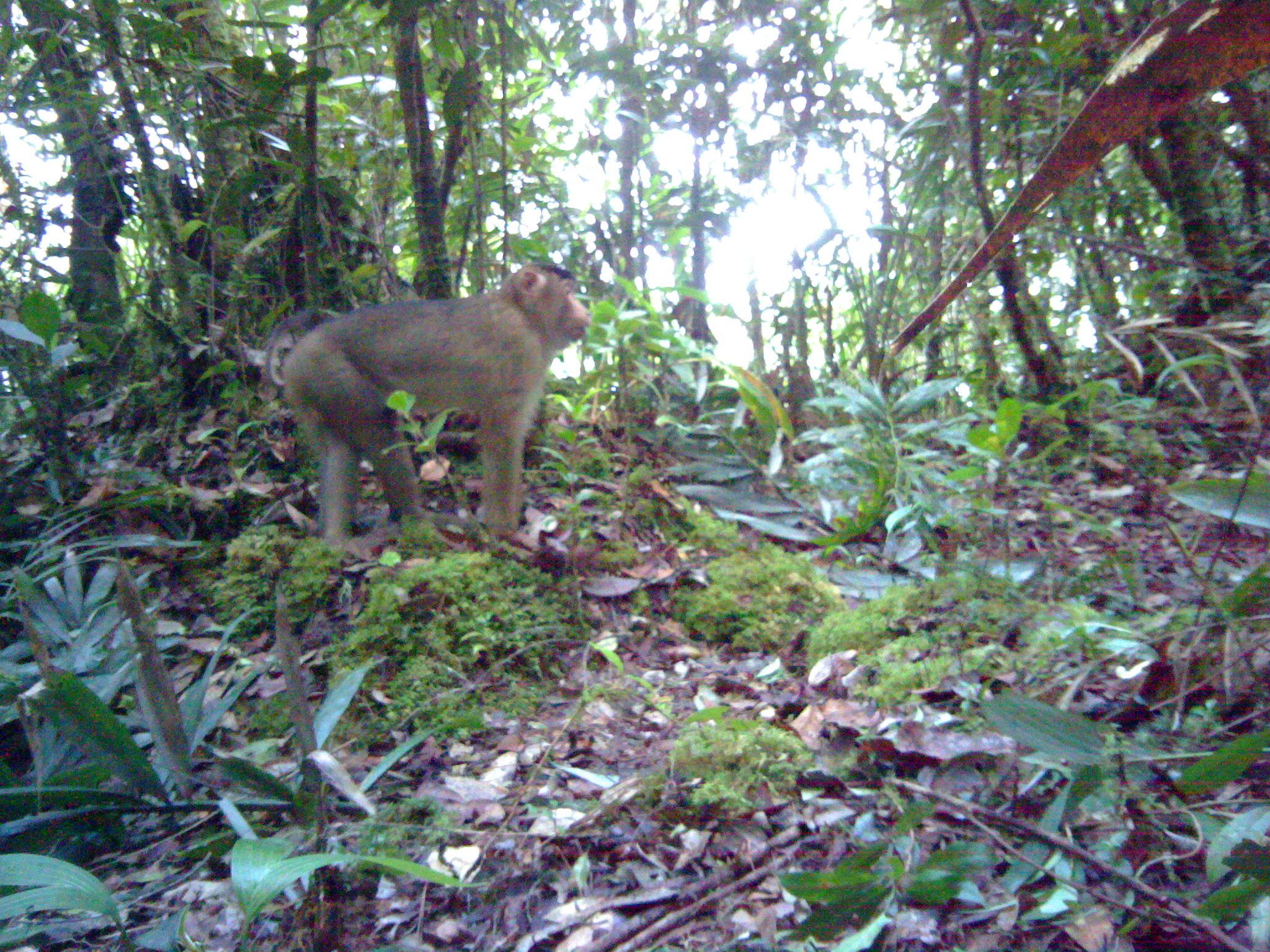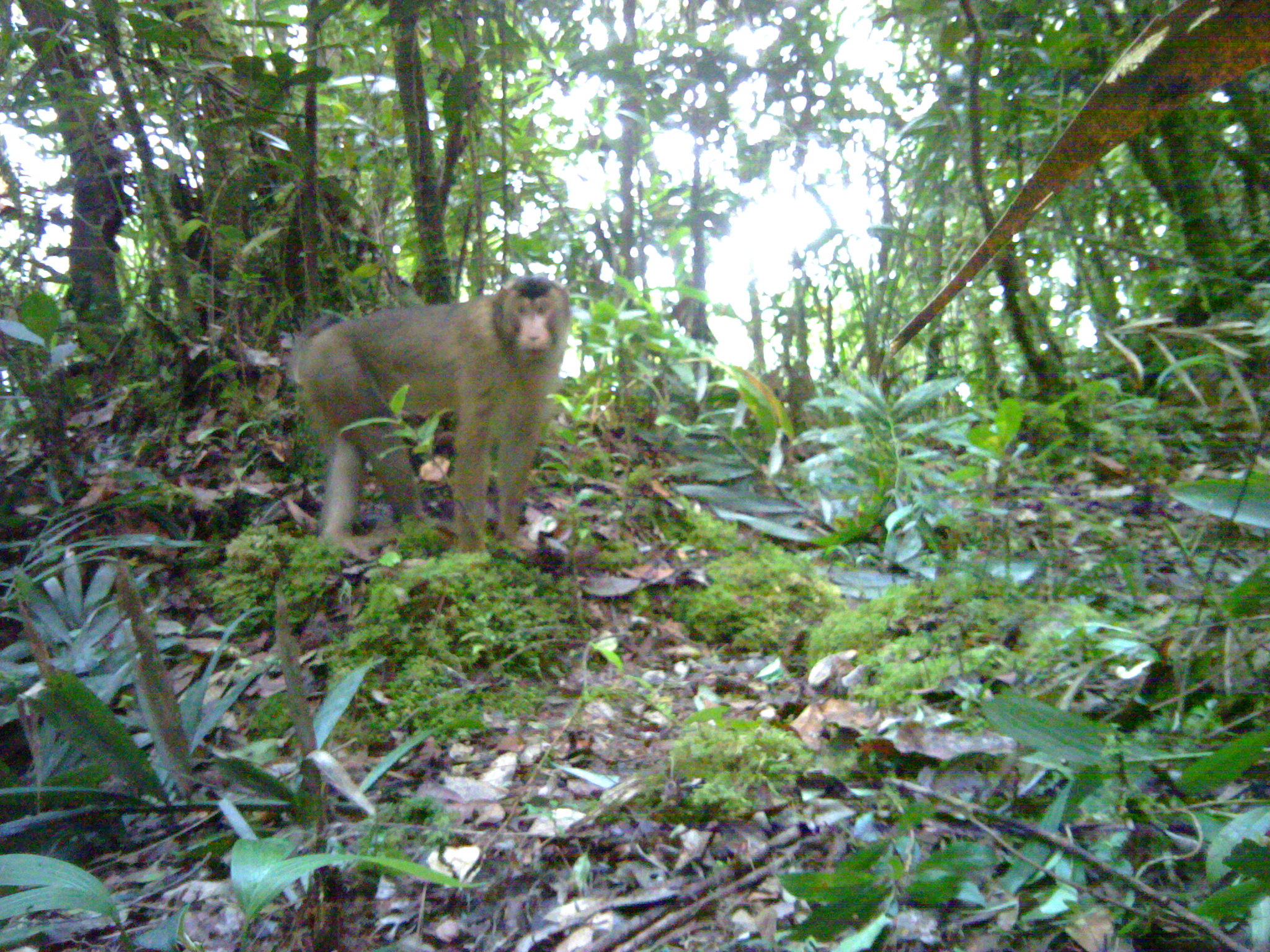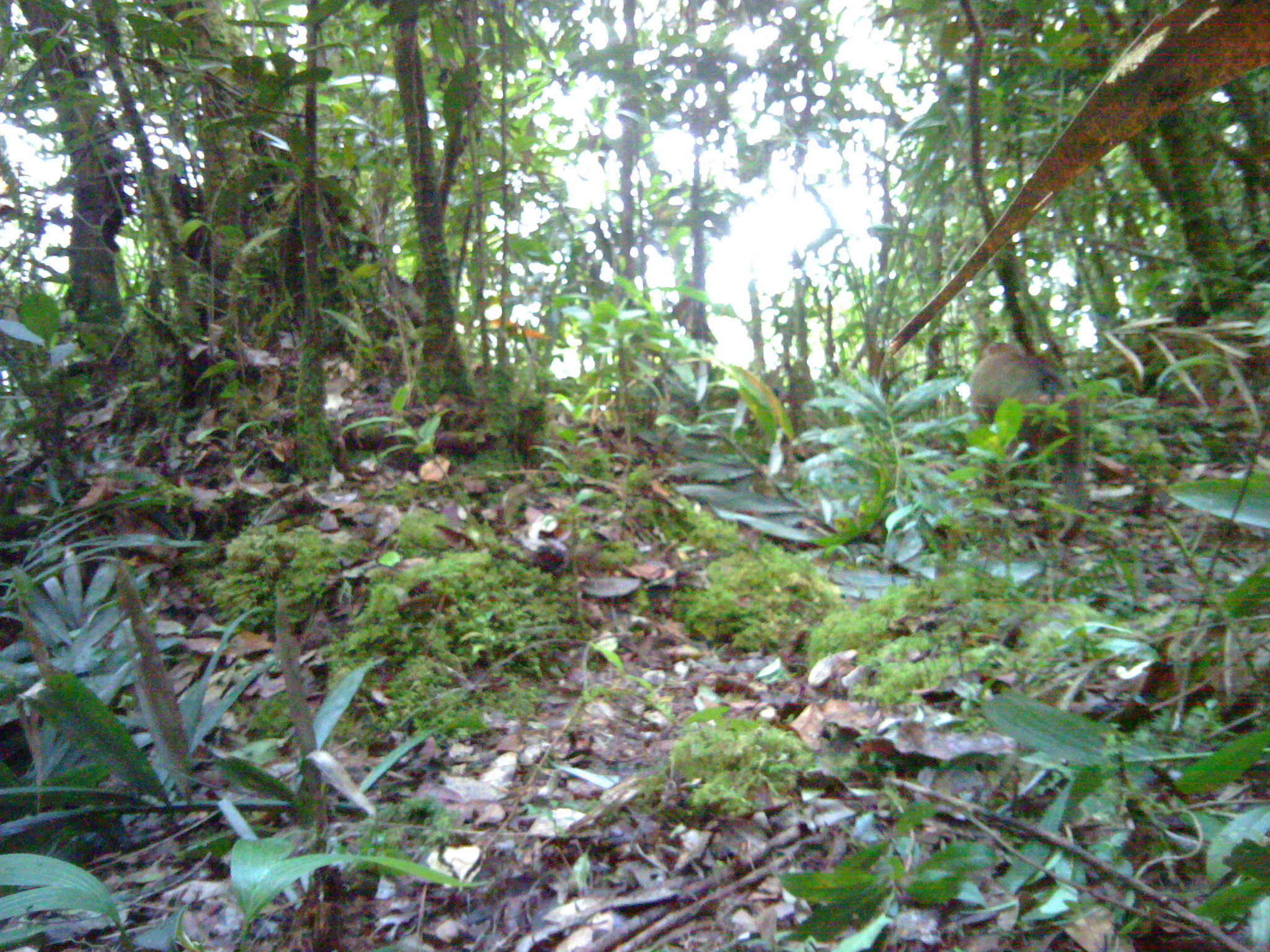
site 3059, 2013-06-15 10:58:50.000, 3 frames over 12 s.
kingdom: Animalia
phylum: Chordata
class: Mammalia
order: Primates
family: Cercopithecidae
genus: Macaca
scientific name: Macaca nemestrina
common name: southern pig-tailed macaque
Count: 1.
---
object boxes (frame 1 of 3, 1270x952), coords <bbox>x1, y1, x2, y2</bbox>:
macaca nemestrina: <bbox>261, 258, 593, 550</bbox>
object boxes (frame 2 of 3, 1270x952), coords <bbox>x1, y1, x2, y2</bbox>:
macaca nemestrina: <bbox>282, 275, 573, 559</bbox>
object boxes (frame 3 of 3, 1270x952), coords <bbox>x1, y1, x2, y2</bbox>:
macaca nemestrina: <bbox>969, 340, 1090, 544</bbox>